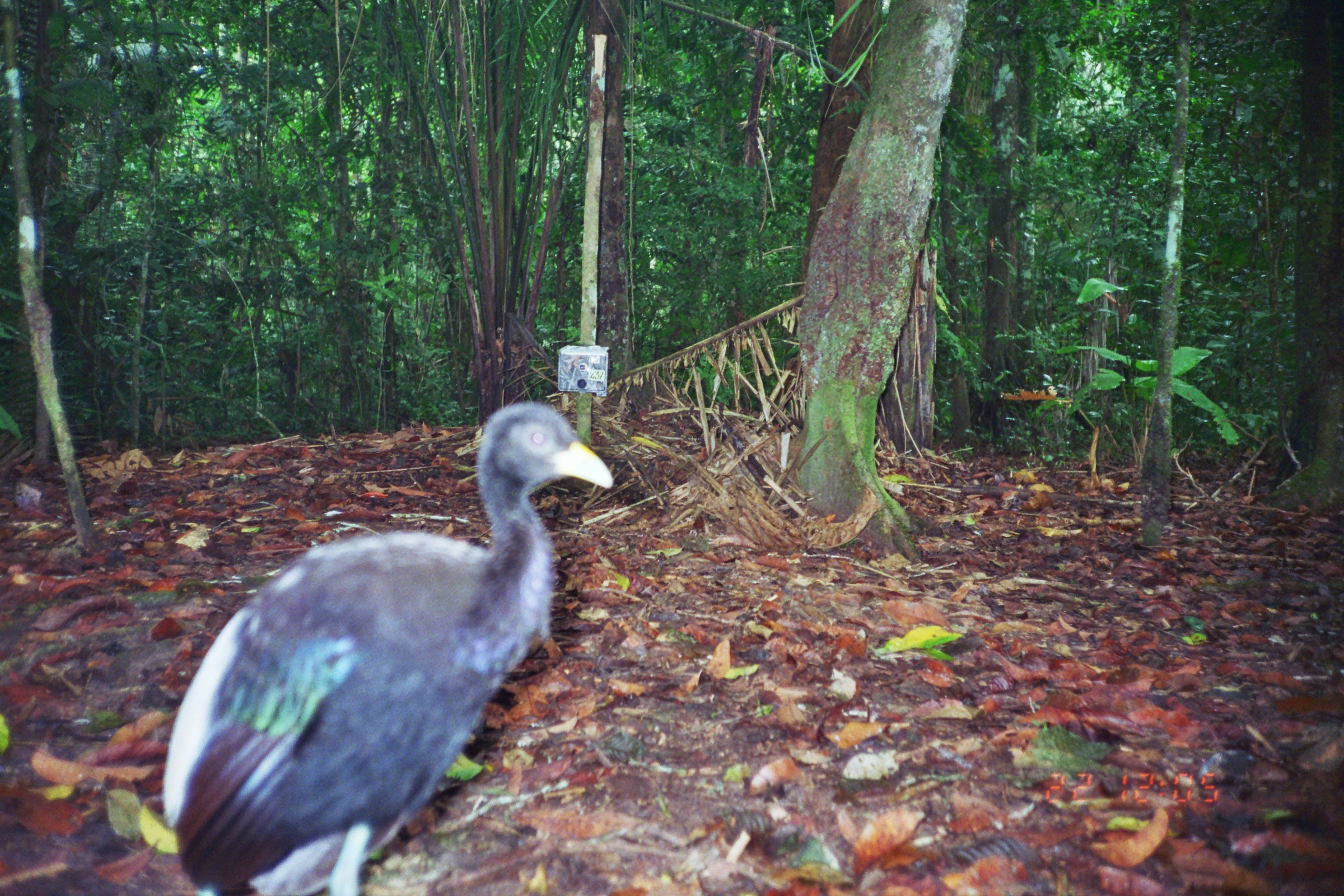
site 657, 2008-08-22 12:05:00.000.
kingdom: Animalia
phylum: Chordata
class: Aves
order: Gruiformes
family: Psophiidae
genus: Psophia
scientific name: Psophia leucoptera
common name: pale-winged trumpeter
Psophia leucoptera (pale-winged trumpeter).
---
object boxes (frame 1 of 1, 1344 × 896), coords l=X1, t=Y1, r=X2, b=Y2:
psophia leucoptera: l=160, t=399, r=613, b=896